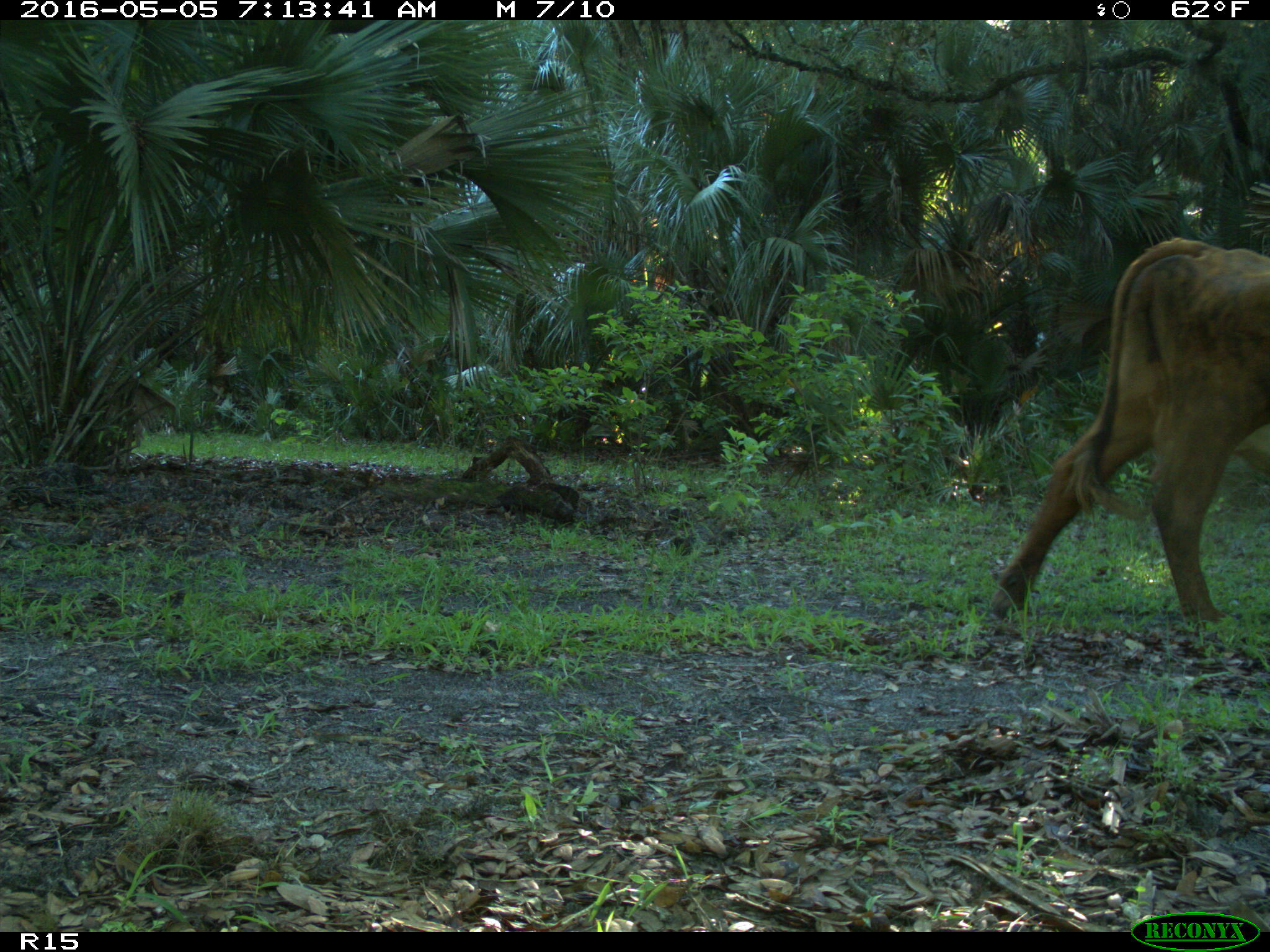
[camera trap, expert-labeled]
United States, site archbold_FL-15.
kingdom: Animalia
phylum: Chordata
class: Mammalia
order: Artiodactyla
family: Bovidae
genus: Bos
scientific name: Bos taurus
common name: domestic cow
Bos taurus (domestic cow).